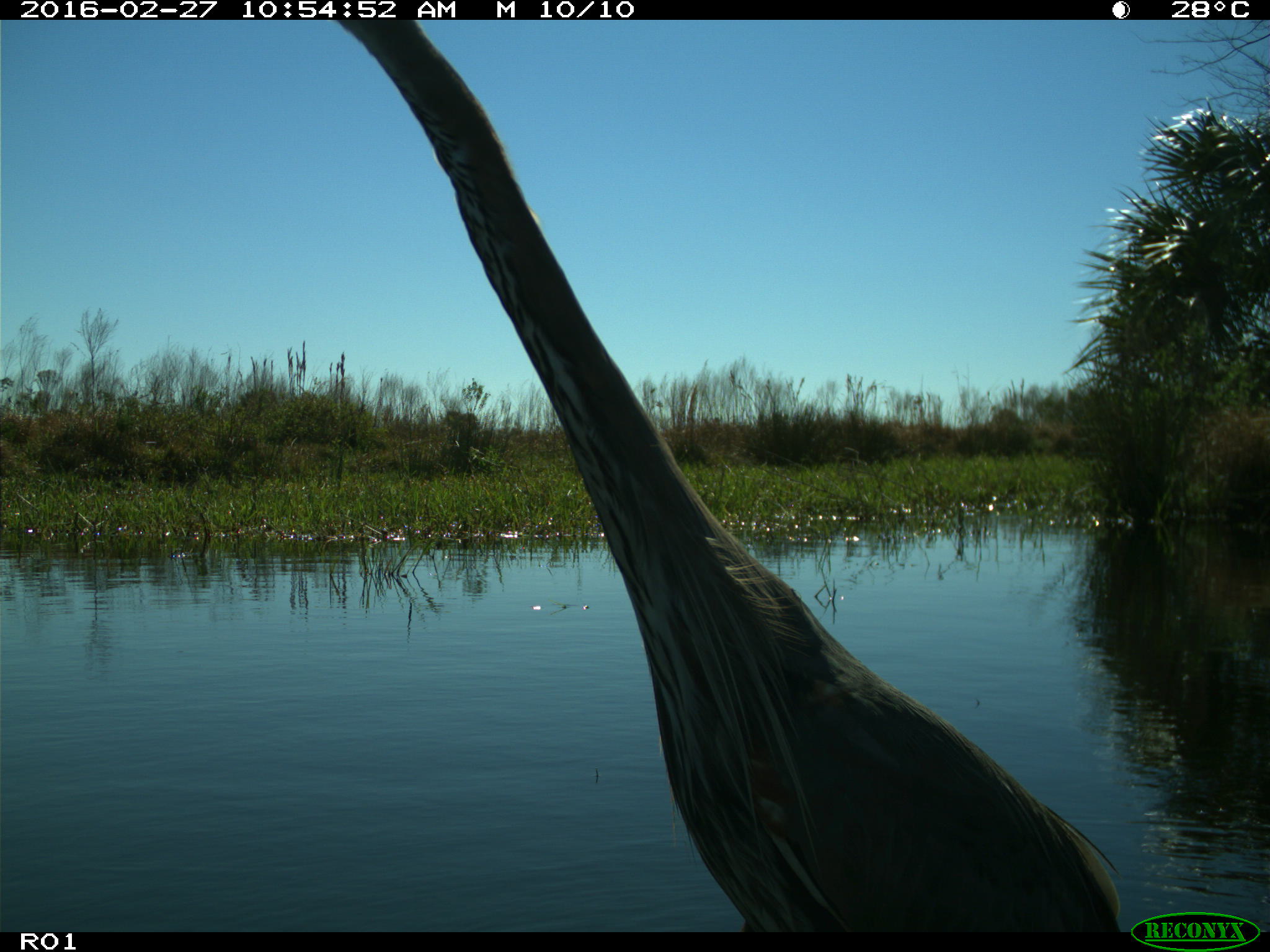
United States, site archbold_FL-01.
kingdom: Animalia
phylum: Chordata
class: Aves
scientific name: Aves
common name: birds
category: unidentified bird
Unidentified bird (birds) (Aves).